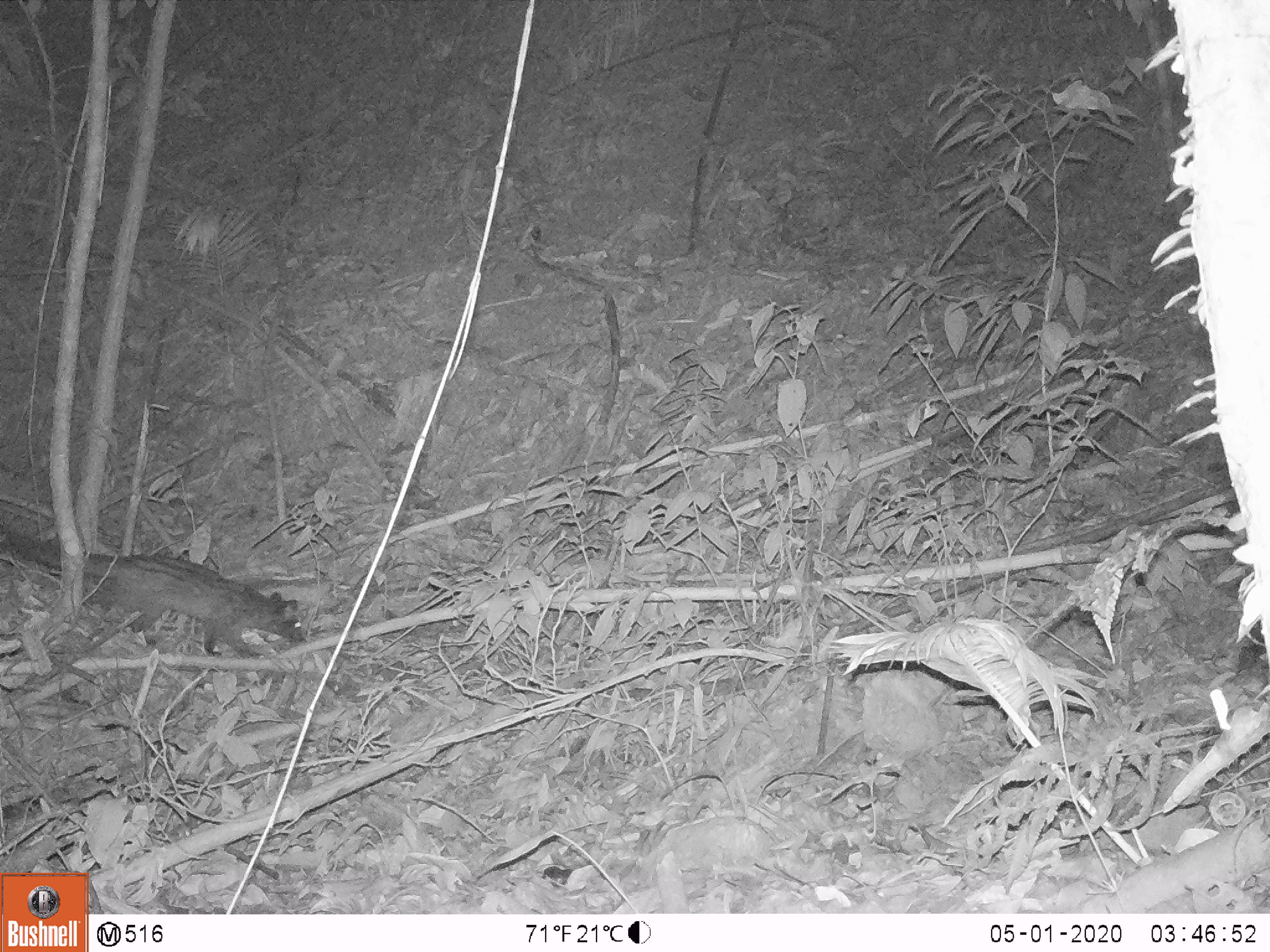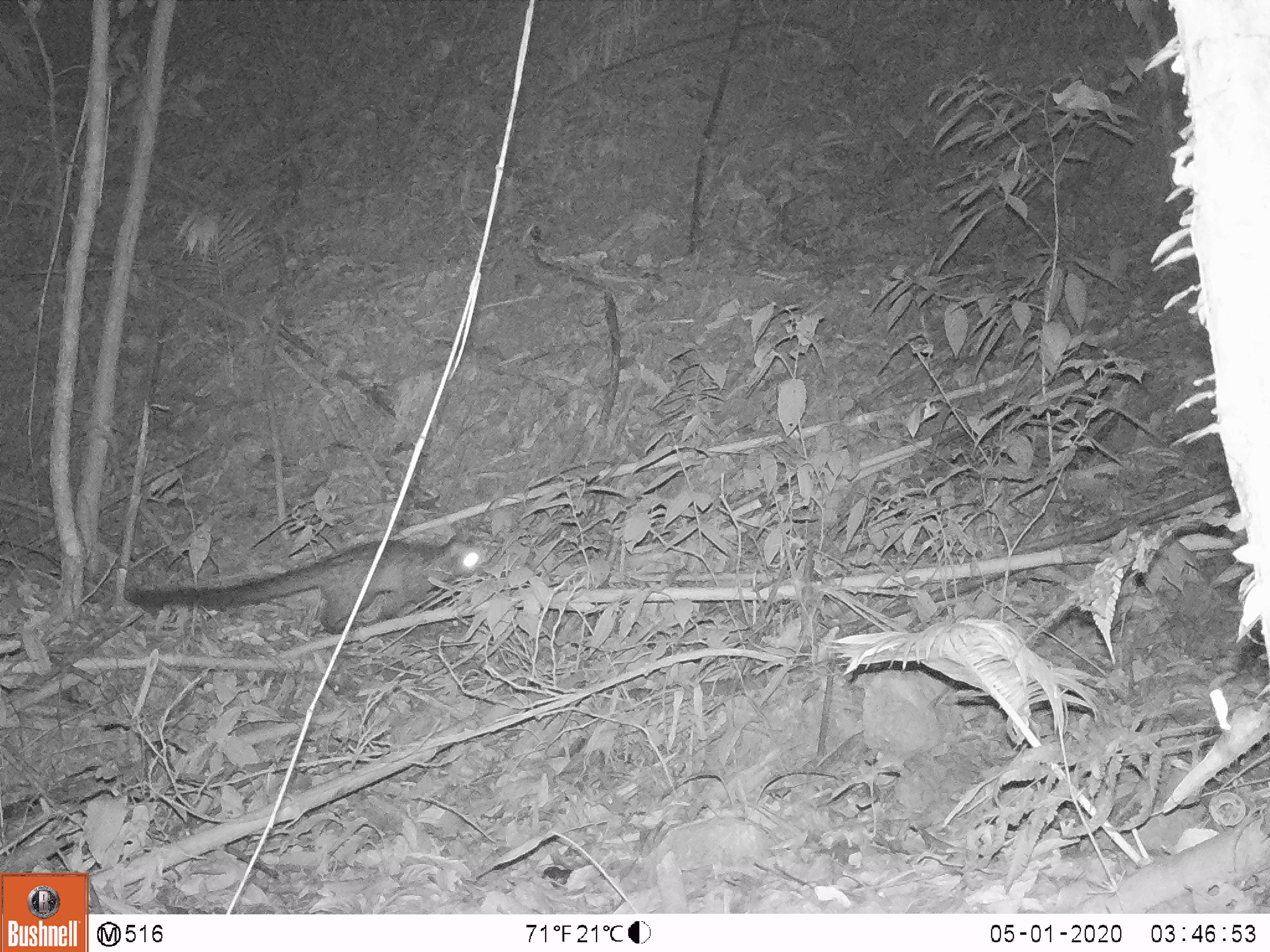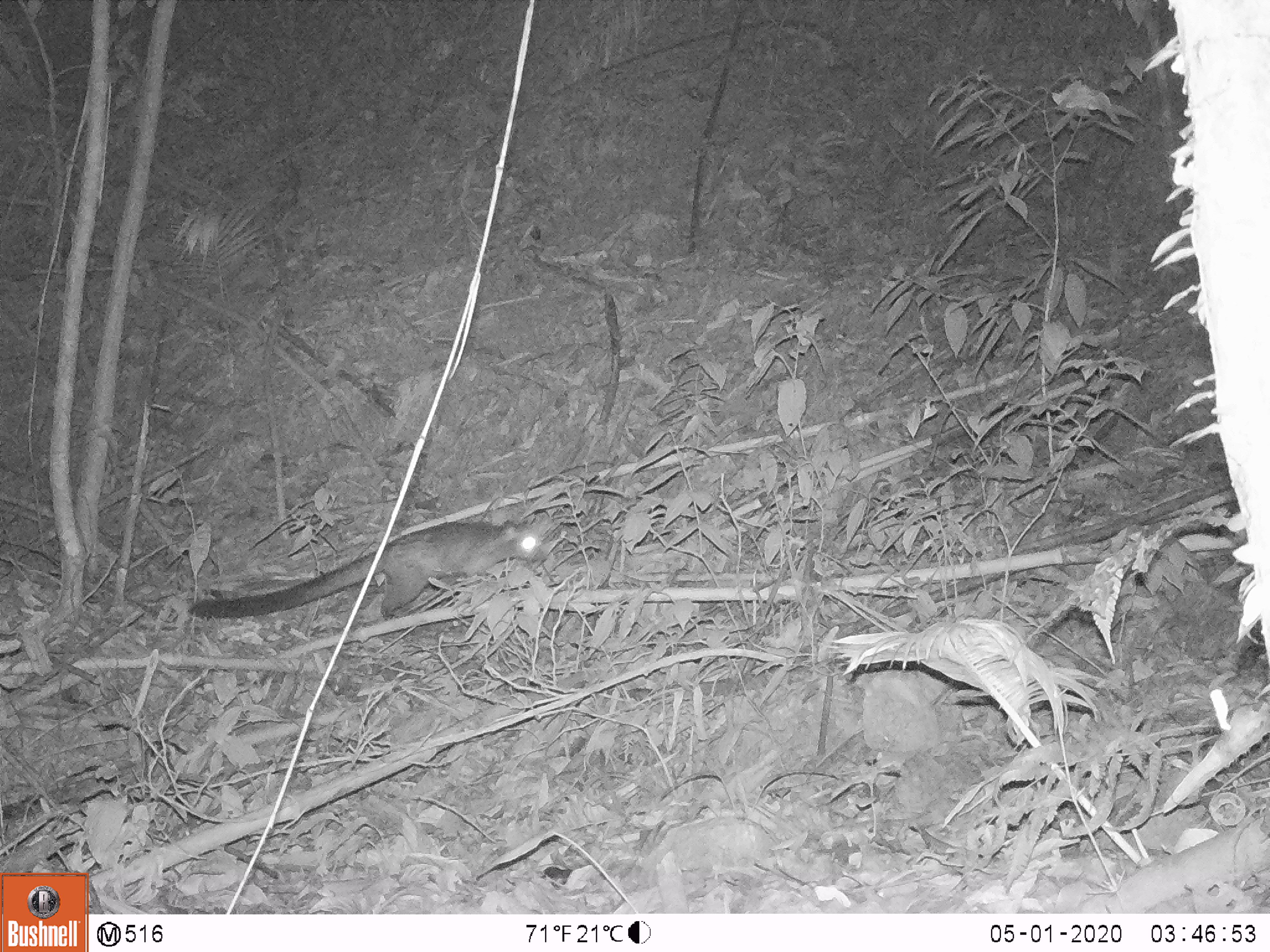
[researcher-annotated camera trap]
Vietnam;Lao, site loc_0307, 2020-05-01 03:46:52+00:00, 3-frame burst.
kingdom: Animalia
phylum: Chordata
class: Mammalia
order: Carnivora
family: Viverridae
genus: Paradoxurus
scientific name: Paradoxurus hermaphroditus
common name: common palm civet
Common palm civet (Paradoxurus hermaphroditus). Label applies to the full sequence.